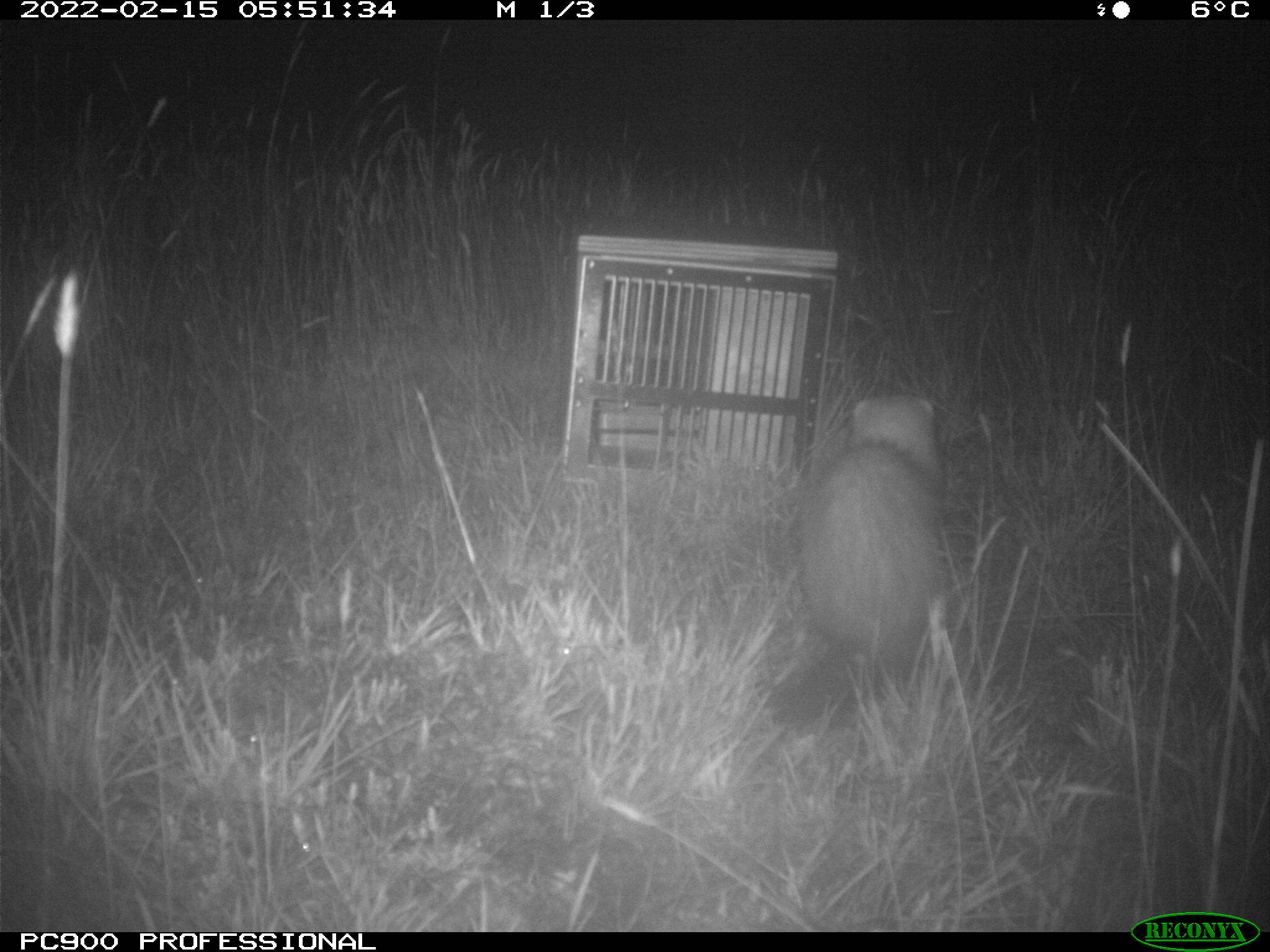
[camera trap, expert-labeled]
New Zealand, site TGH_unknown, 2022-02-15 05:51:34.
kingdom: Animalia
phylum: Chordata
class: Mammalia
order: Carnivora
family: Mustelidae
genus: Mustela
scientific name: Mustela furo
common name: ferret